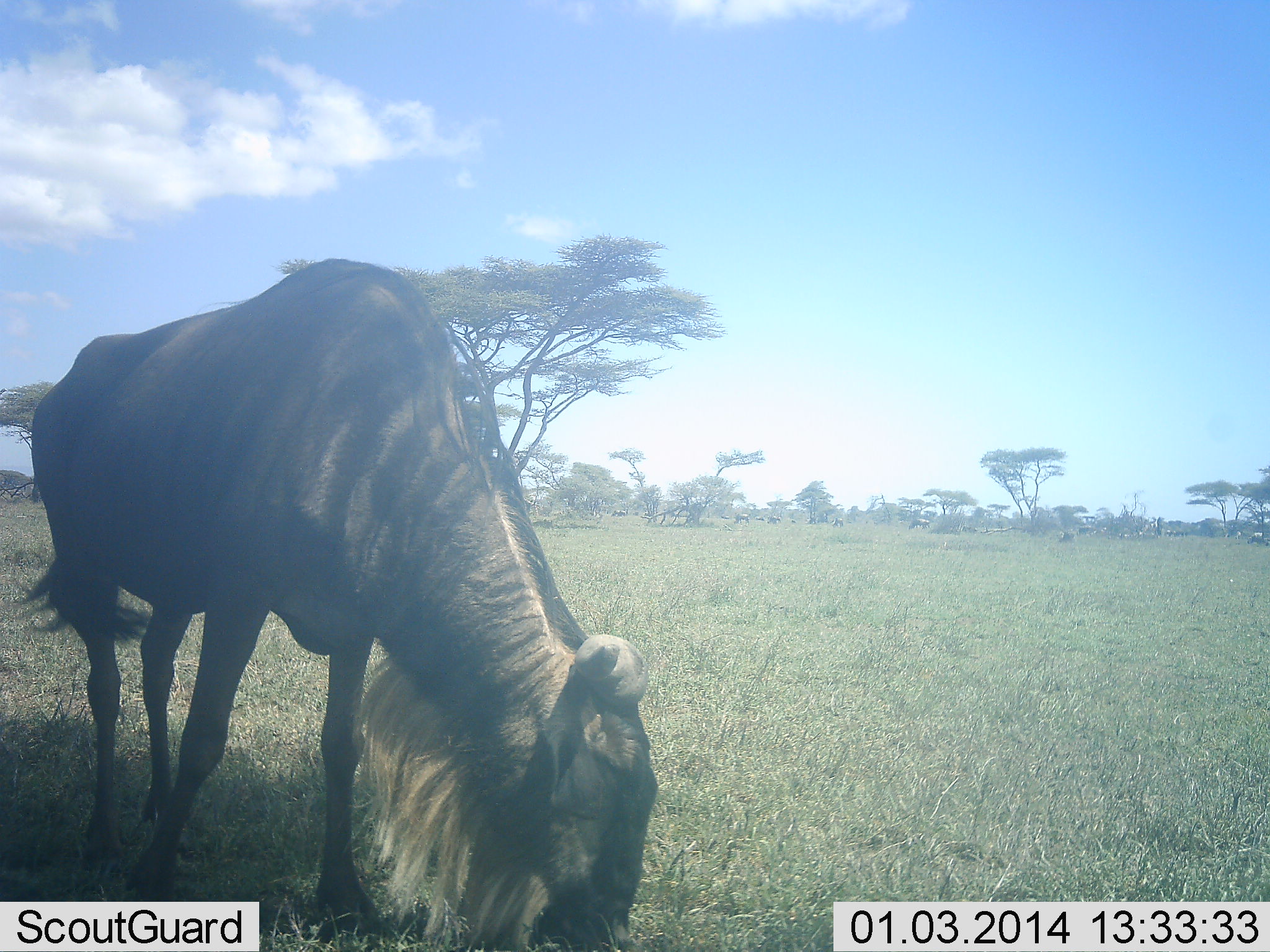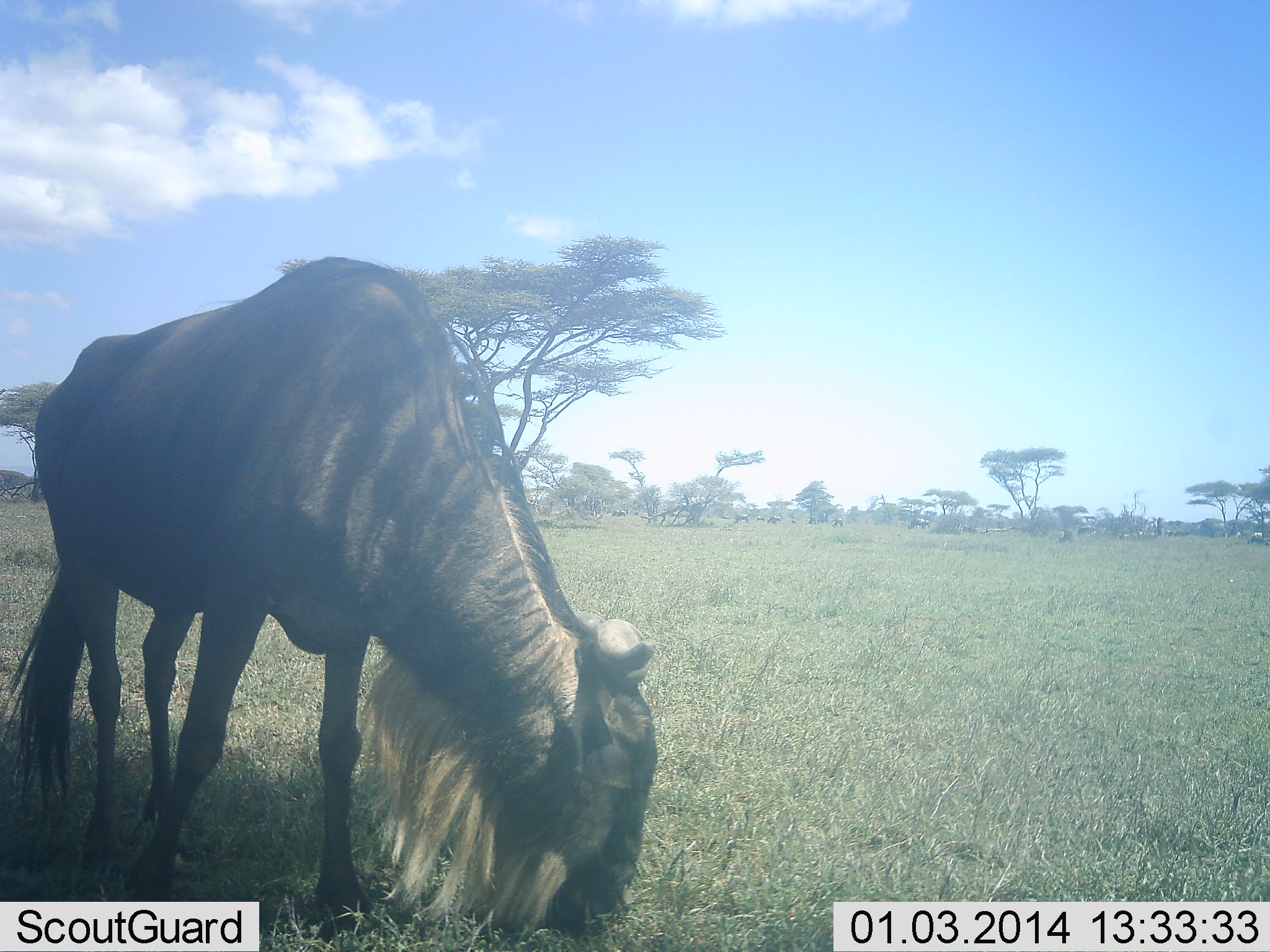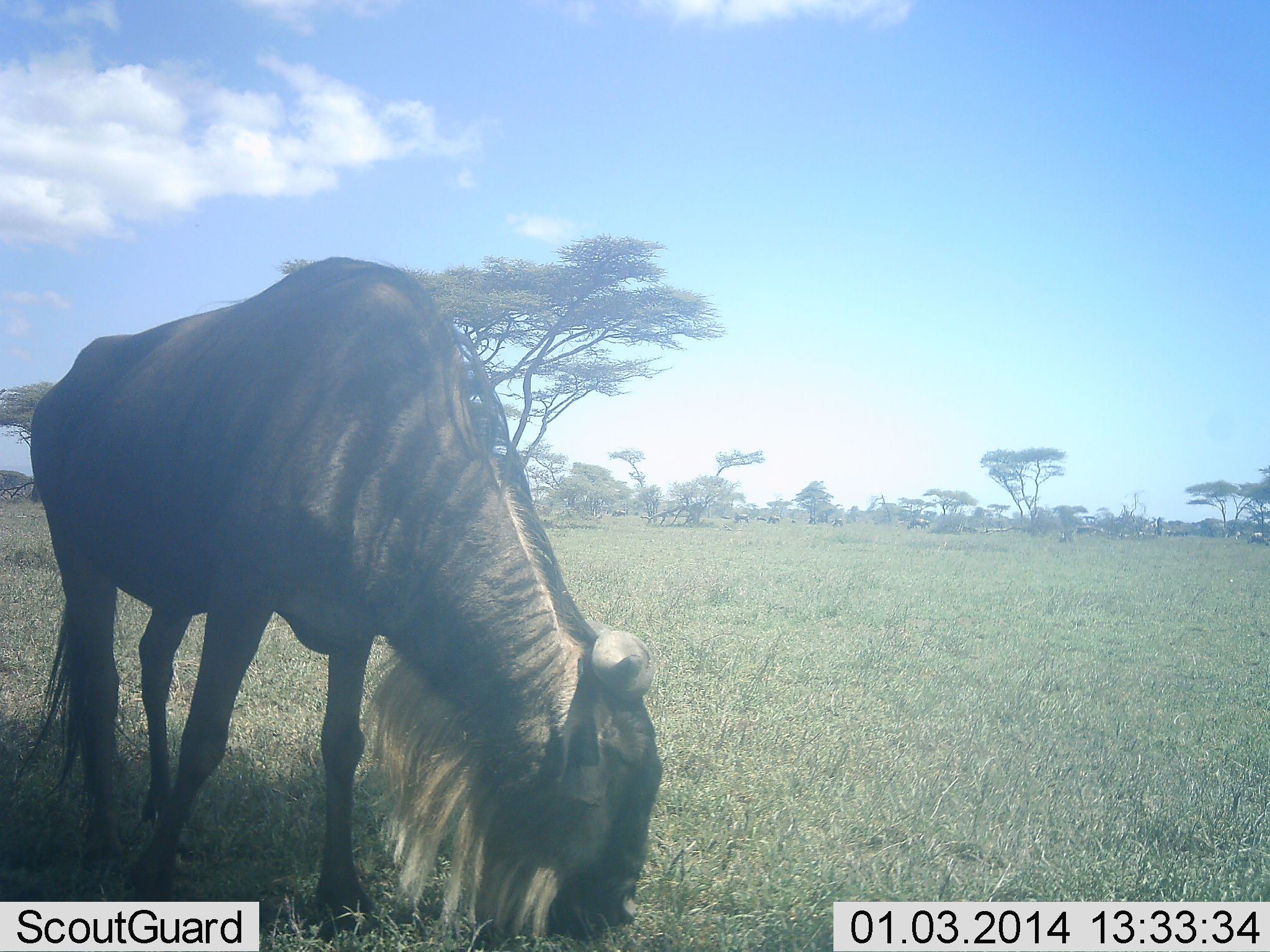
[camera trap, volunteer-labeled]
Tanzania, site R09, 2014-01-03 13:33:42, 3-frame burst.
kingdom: Animalia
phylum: Chordata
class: Mammalia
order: Artiodactyla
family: Bovidae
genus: Connochaetes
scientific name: Connochaetes taurinus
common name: blue wildebeest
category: wildebeest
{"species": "wildebeest (blue wildebeest) (Connochaetes taurinus)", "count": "1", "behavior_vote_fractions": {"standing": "22%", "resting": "0%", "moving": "5%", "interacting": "0%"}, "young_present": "2%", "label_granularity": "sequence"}